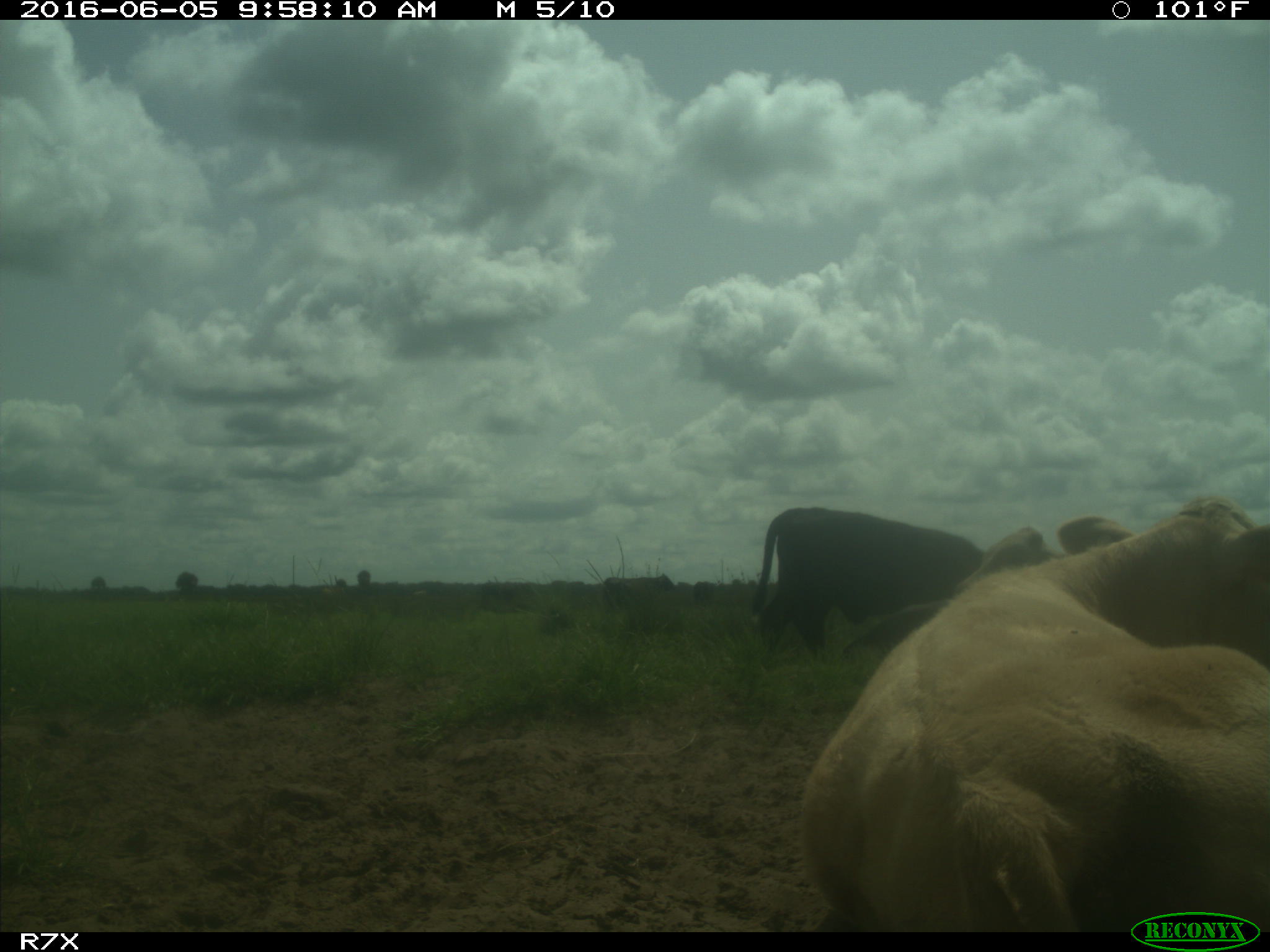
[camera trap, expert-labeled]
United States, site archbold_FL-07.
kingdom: Animalia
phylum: Chordata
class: Mammalia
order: Artiodactyla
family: Bovidae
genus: Bos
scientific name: Bos taurus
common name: domestic cow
Bos taurus (domestic cow).